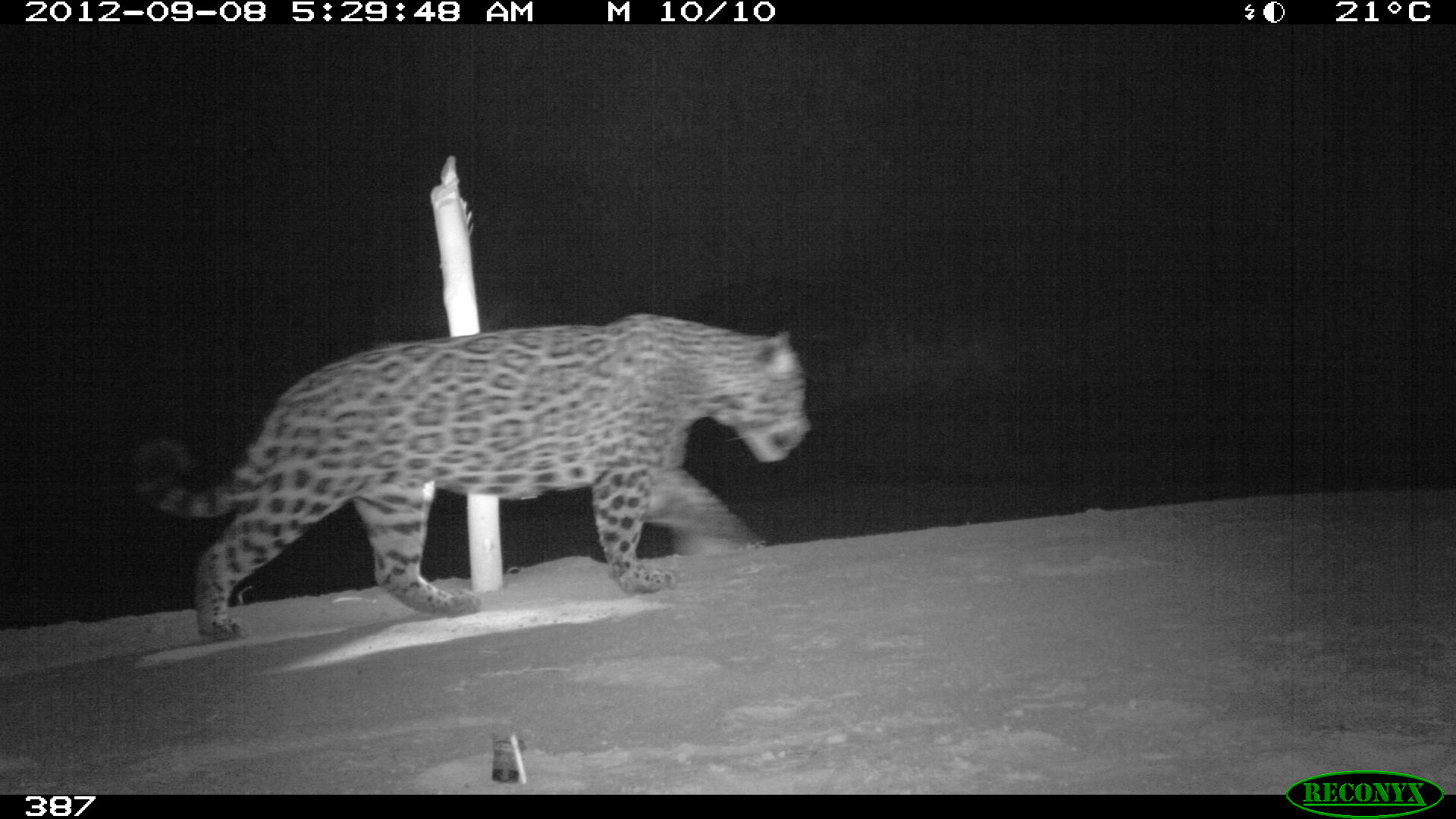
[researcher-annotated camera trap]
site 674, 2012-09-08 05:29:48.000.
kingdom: Animalia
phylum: Chordata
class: Mammalia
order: Carnivora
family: Felidae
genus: Panthera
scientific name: Panthera onca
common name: jaguar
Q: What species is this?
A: Panthera onca (jaguar).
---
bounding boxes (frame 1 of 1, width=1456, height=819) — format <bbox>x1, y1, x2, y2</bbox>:
panthera onca: <bbox>126, 309, 810, 643</bbox>